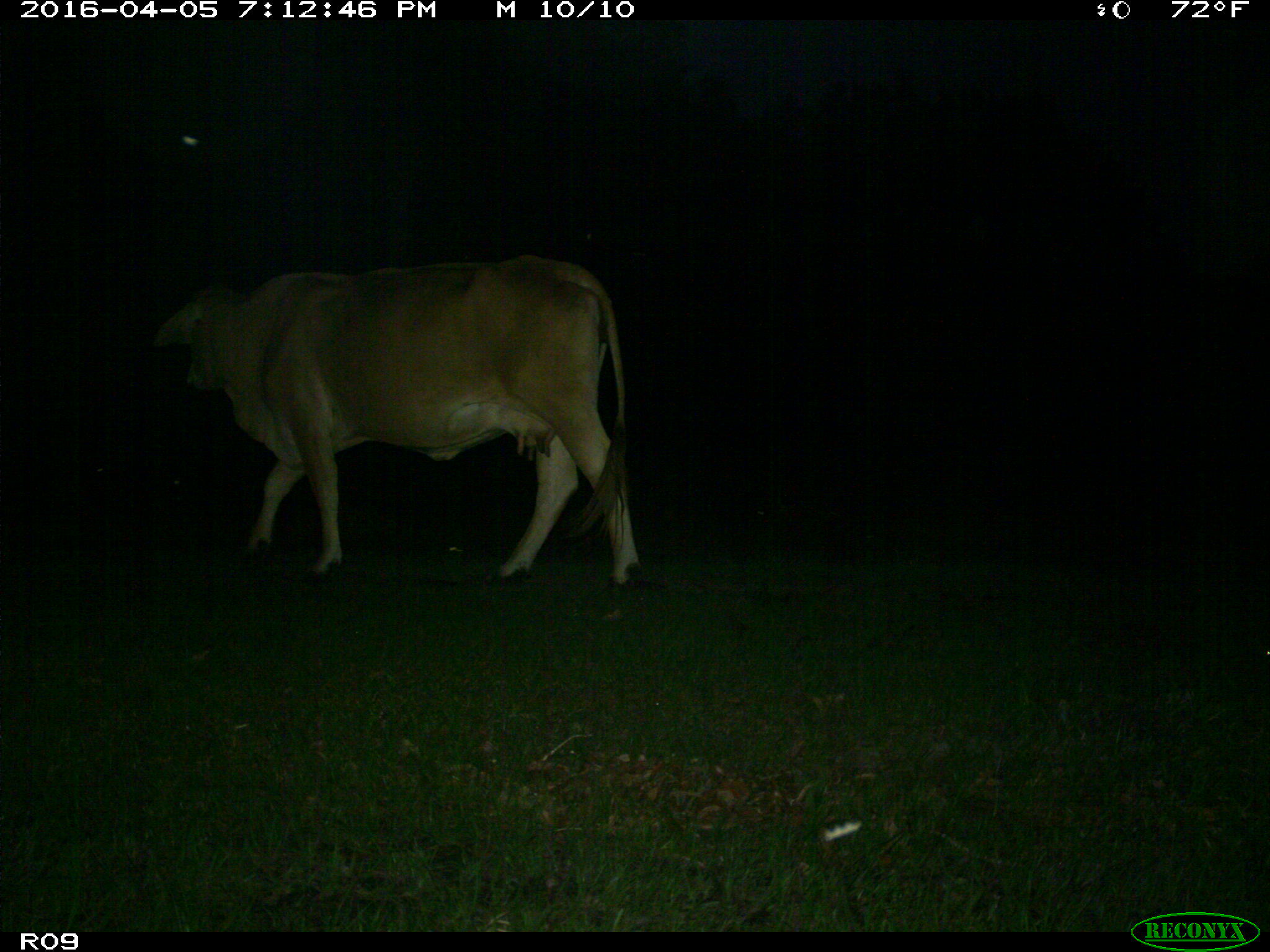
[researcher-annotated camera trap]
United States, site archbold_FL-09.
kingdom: Animalia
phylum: Chordata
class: Mammalia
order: Artiodactyla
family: Bovidae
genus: Bos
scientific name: Bos taurus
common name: domestic cow